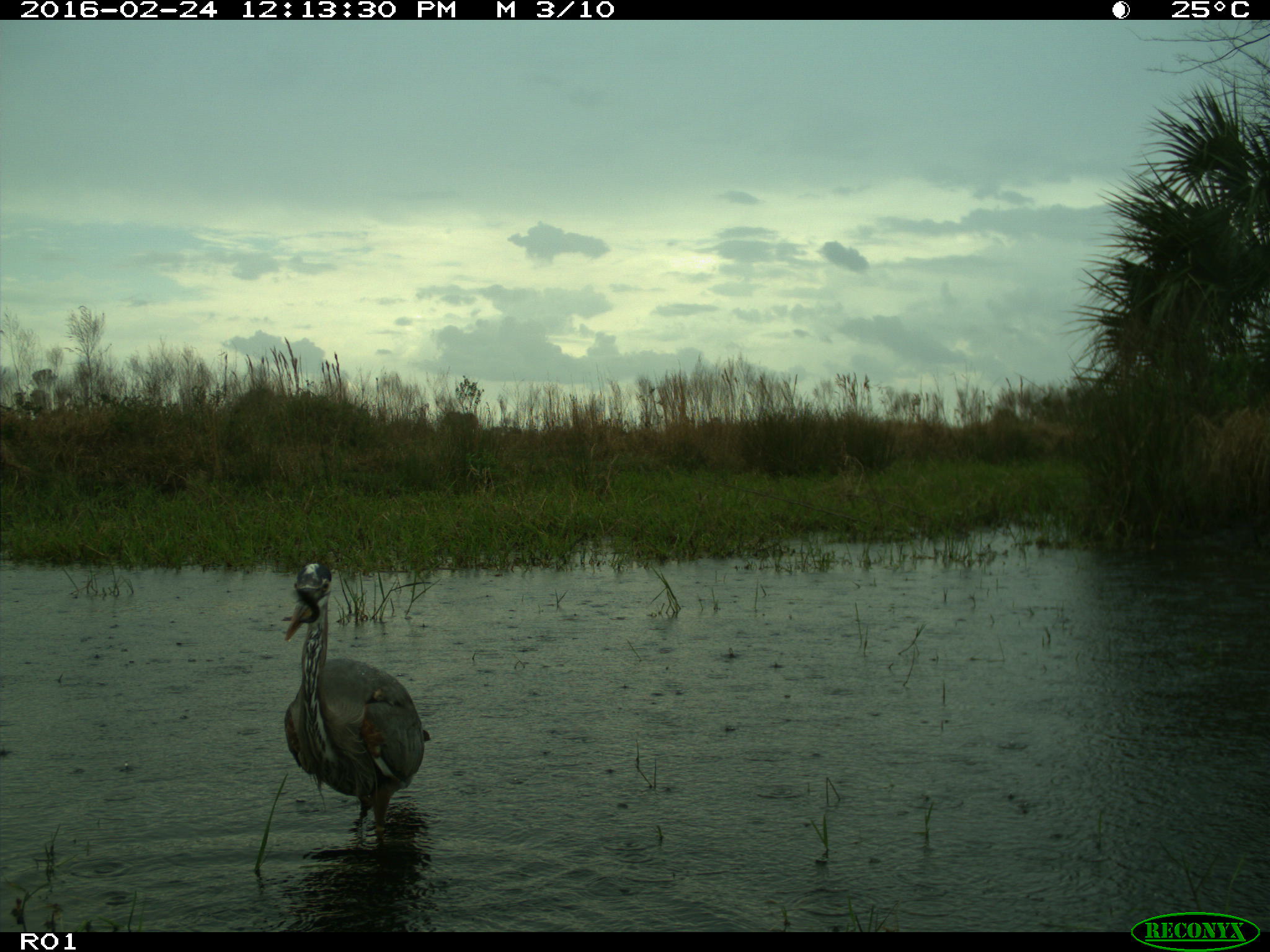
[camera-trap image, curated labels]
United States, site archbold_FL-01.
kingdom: Animalia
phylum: Chordata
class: Aves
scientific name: Aves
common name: birds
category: unidentified bird